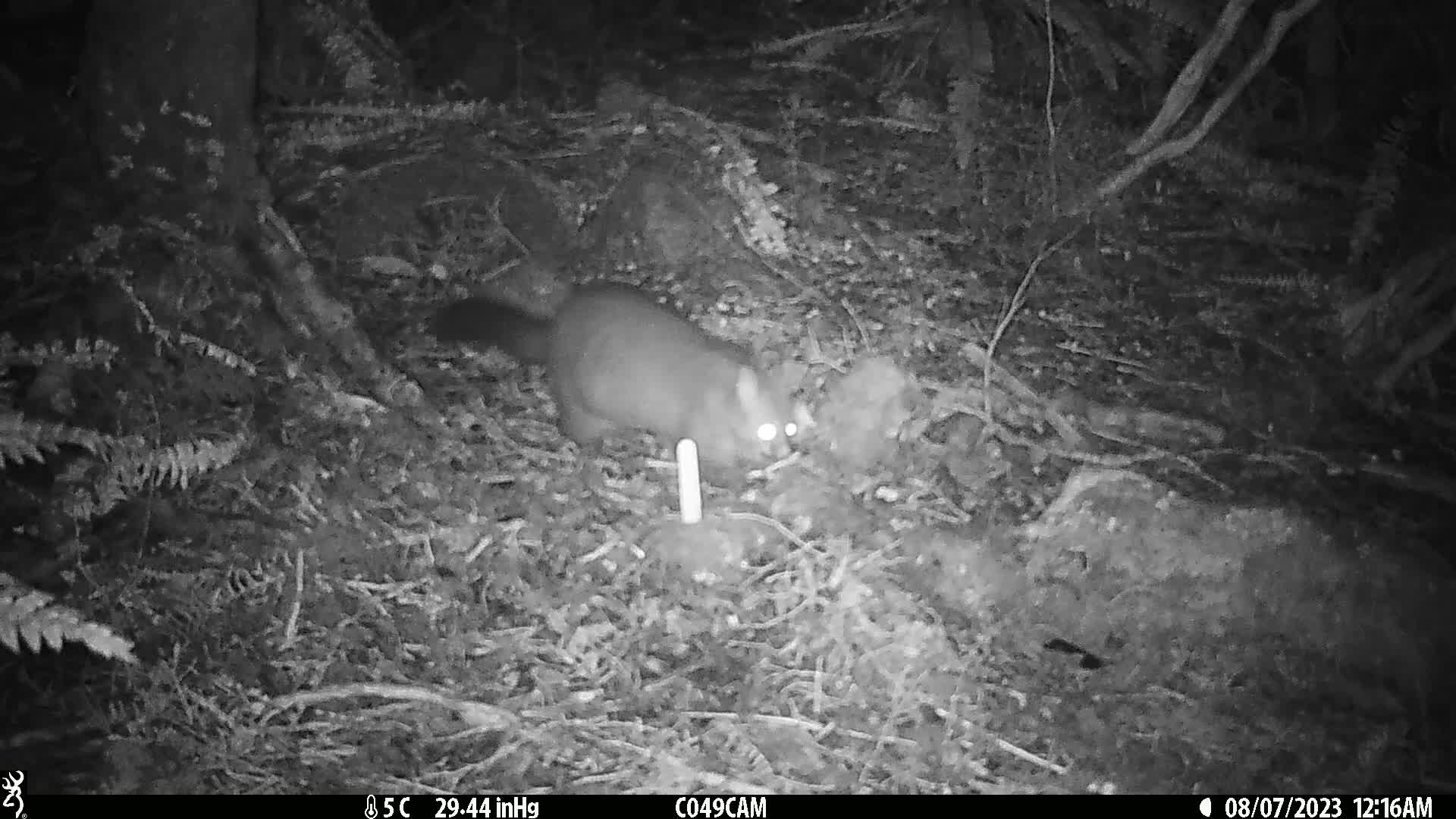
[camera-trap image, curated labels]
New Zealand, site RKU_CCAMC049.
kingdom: Animalia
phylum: Chordata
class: Mammalia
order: Diprotodontia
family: Phalangeridae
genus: Trichosurus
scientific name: Trichosurus vulpecula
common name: common brushtail possum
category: possum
Possum (common brushtail possum) (Trichosurus vulpecula).